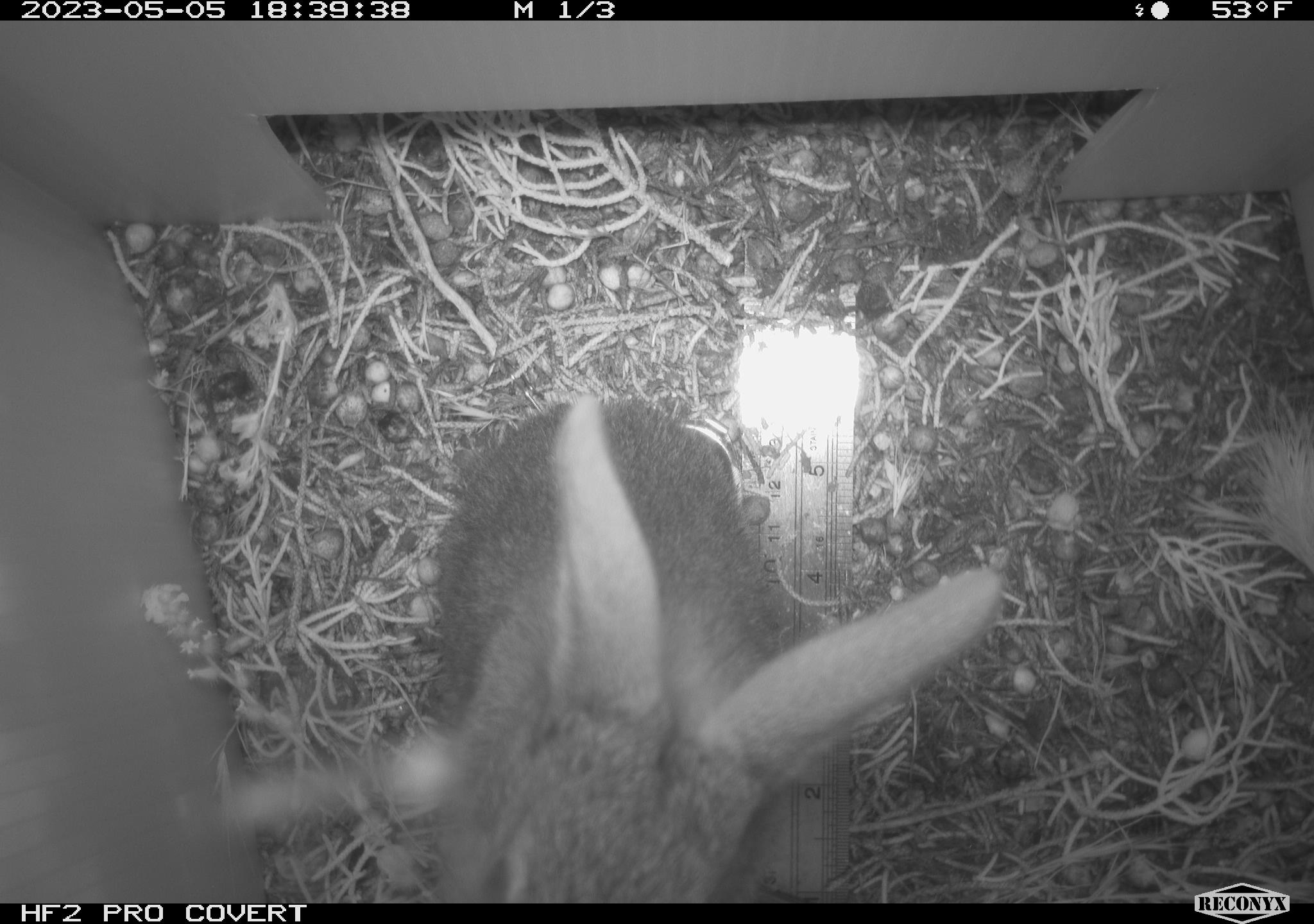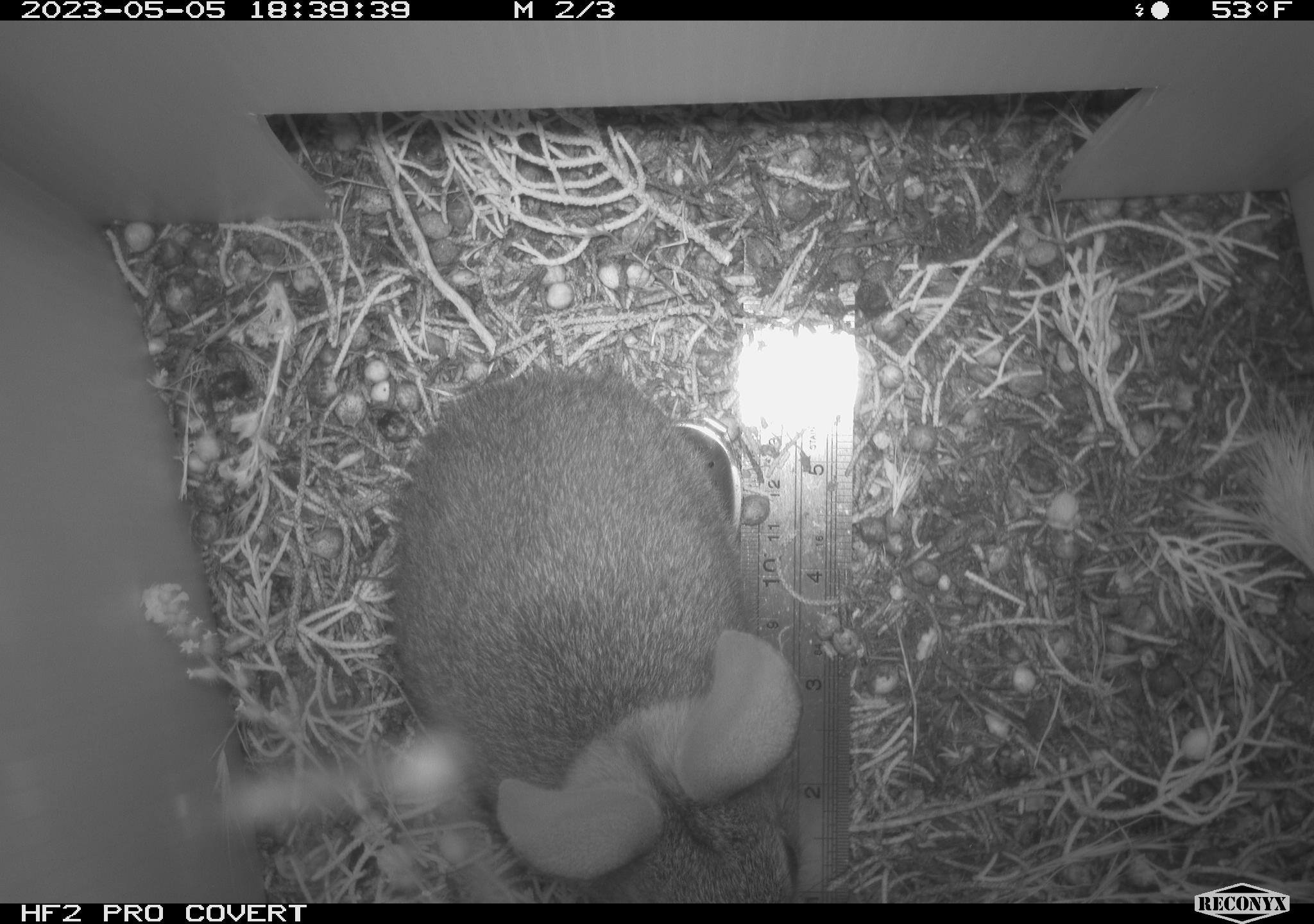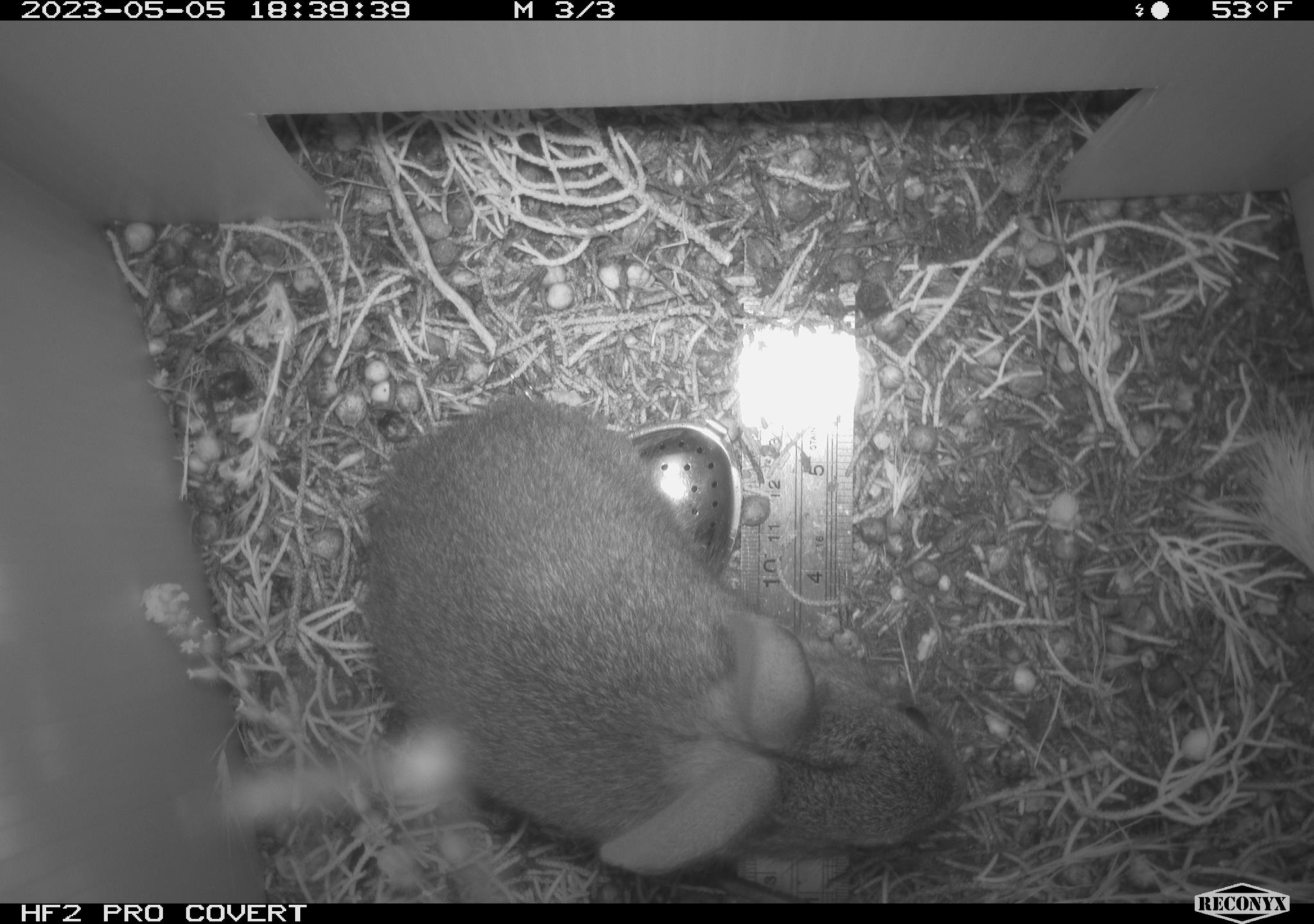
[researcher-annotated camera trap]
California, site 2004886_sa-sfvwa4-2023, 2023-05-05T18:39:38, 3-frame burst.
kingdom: Animalia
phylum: Chordata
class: Mammalia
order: Lagomorpha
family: Leporidae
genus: Sylvilagus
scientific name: Sylvilagus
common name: cottontail rabbits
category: sylvilagus species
Sylvilagus species (cottontail rabbits) (Sylvilagus).